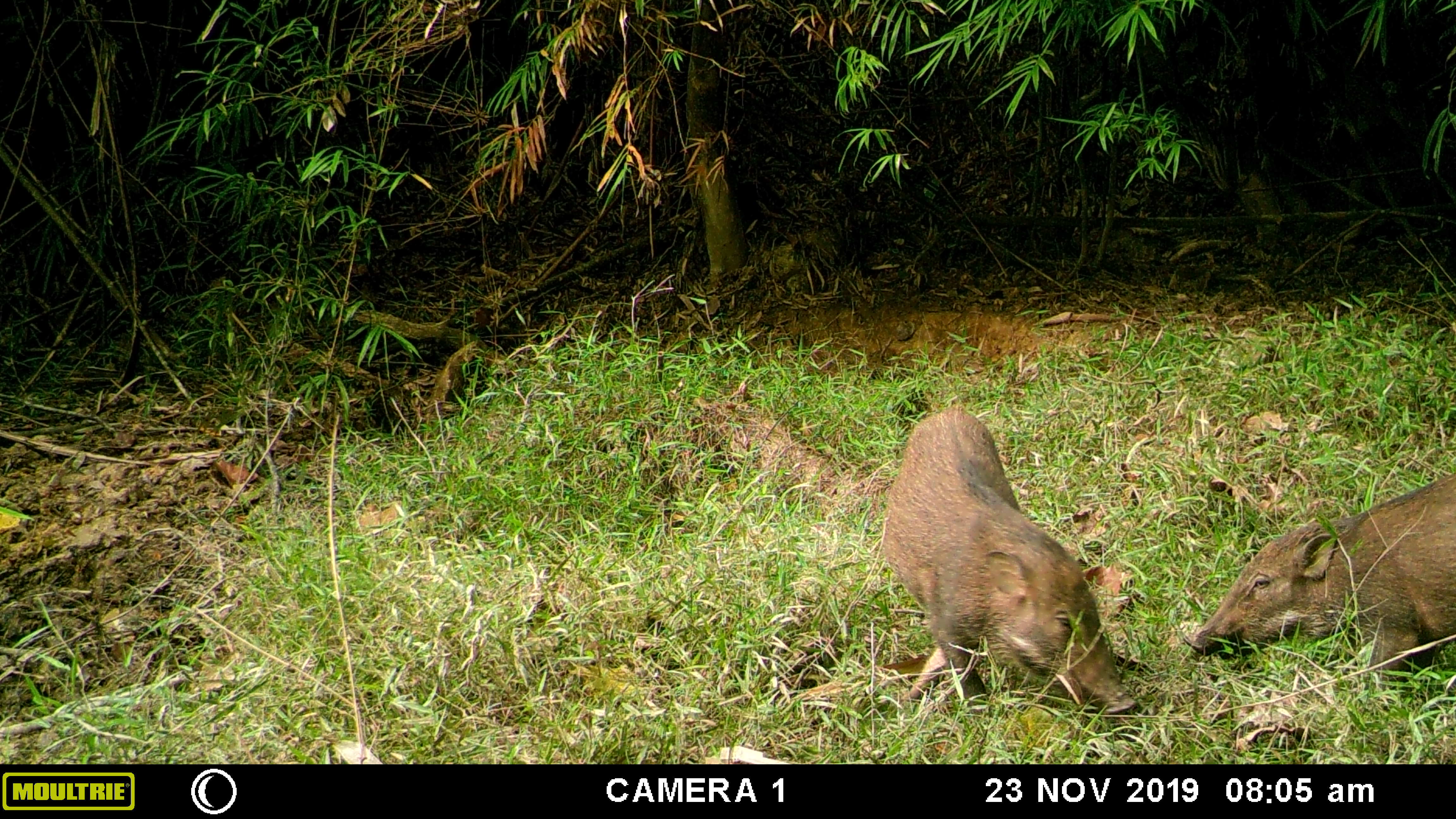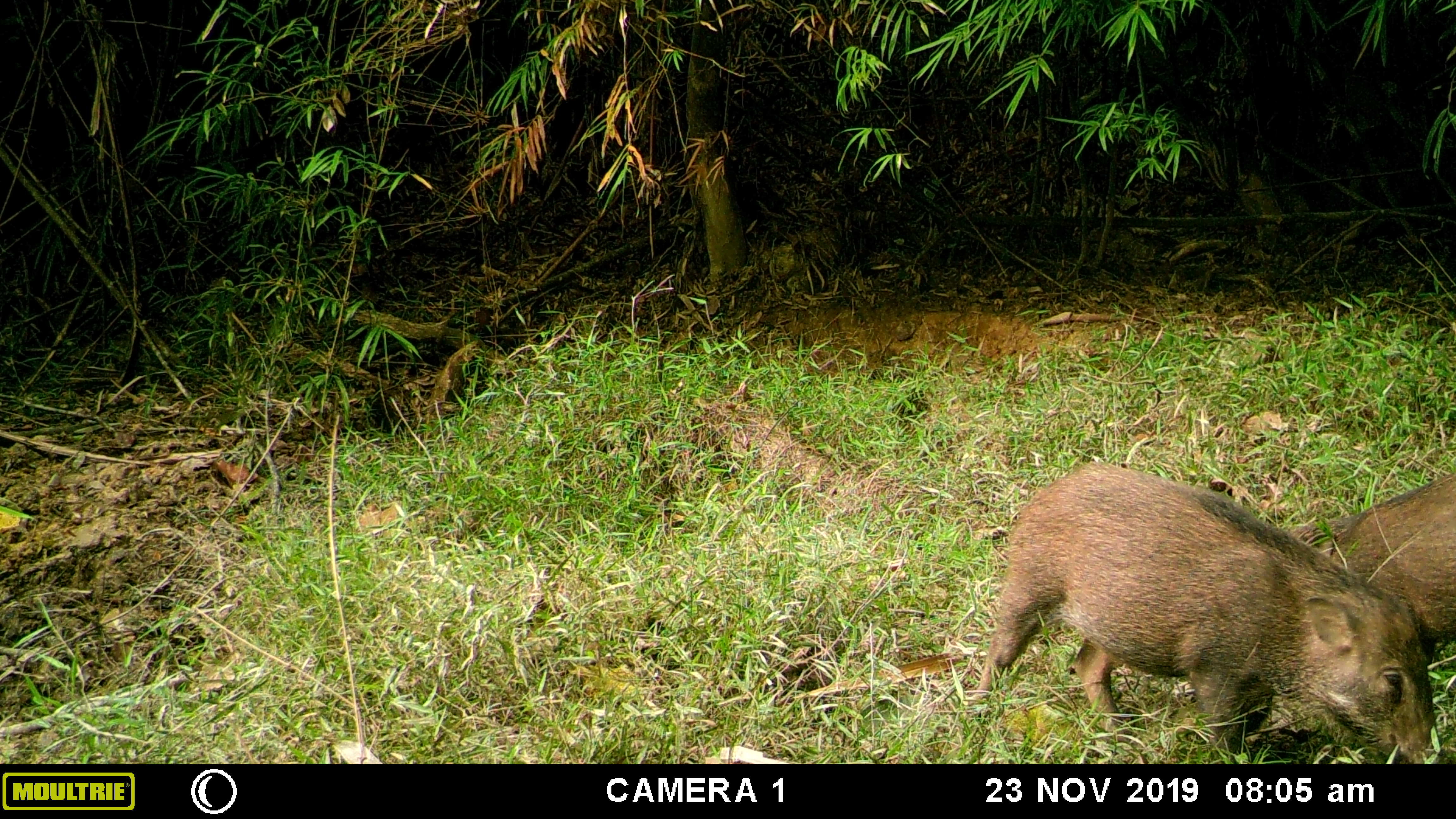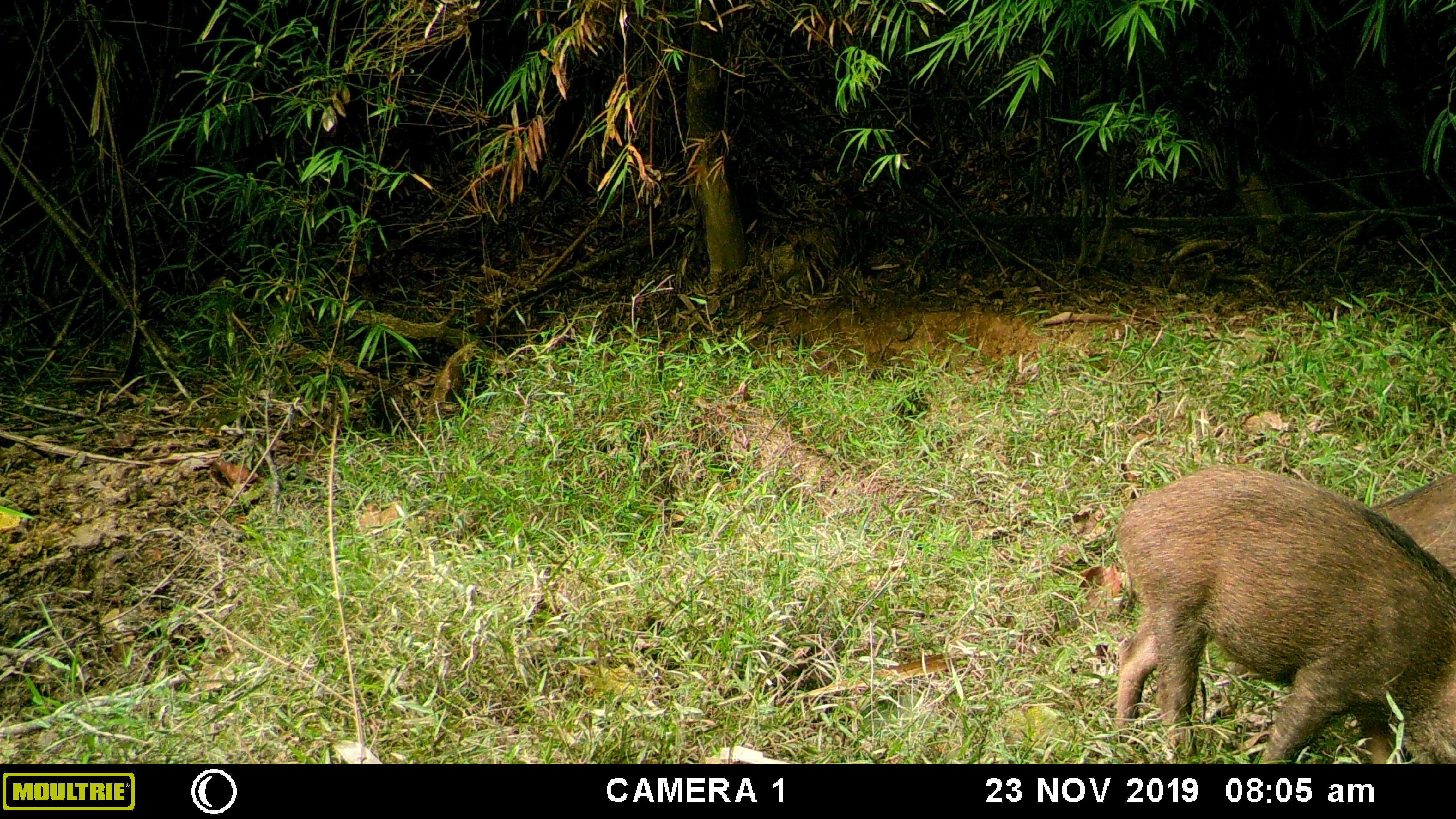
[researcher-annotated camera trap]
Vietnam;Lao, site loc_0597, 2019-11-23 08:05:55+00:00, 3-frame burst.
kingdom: Animalia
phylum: Chordata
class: Mammalia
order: Artiodactyla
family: Suidae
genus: Sus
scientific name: Sus scrofa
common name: eurasian wild pig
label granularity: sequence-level